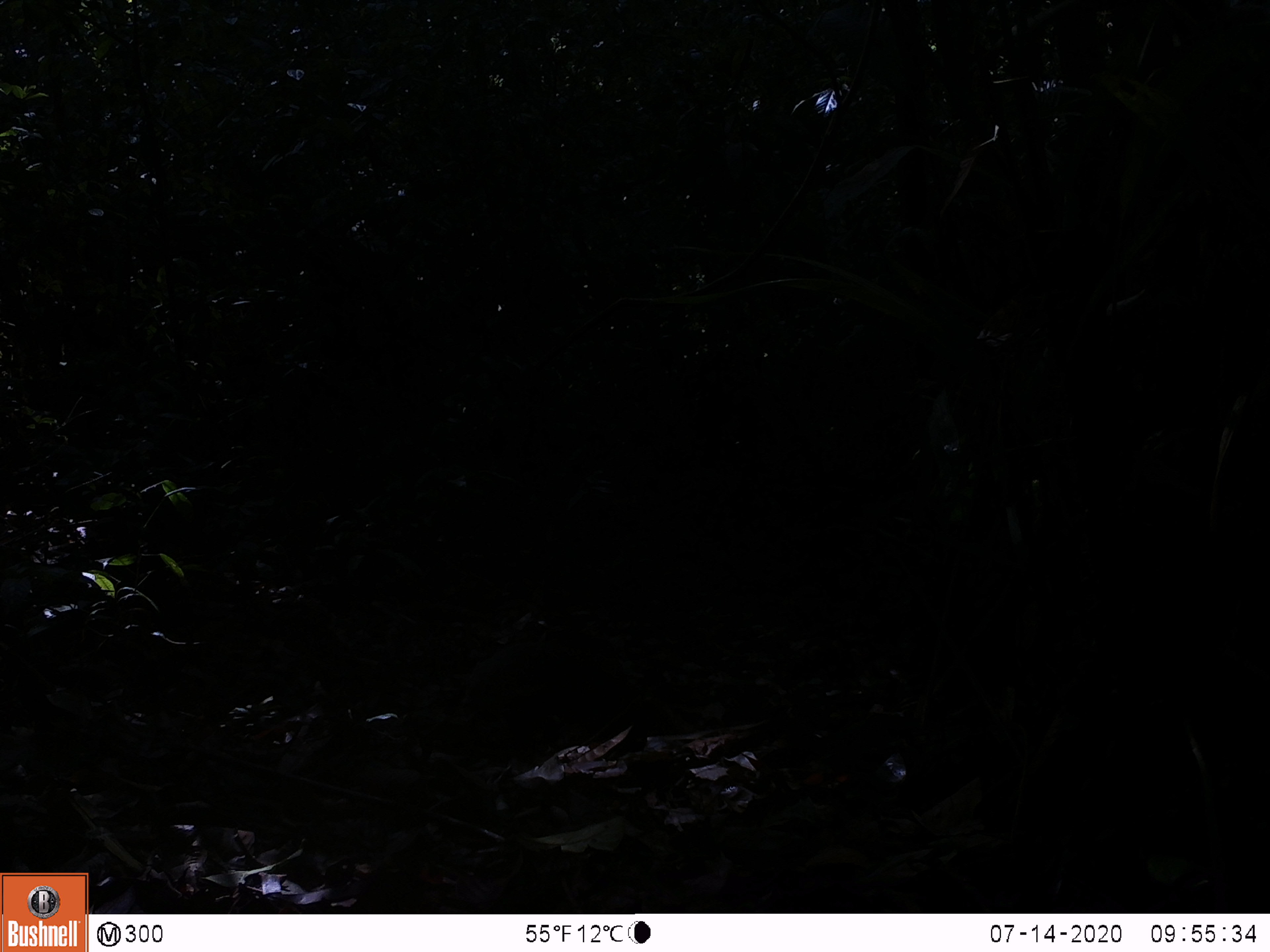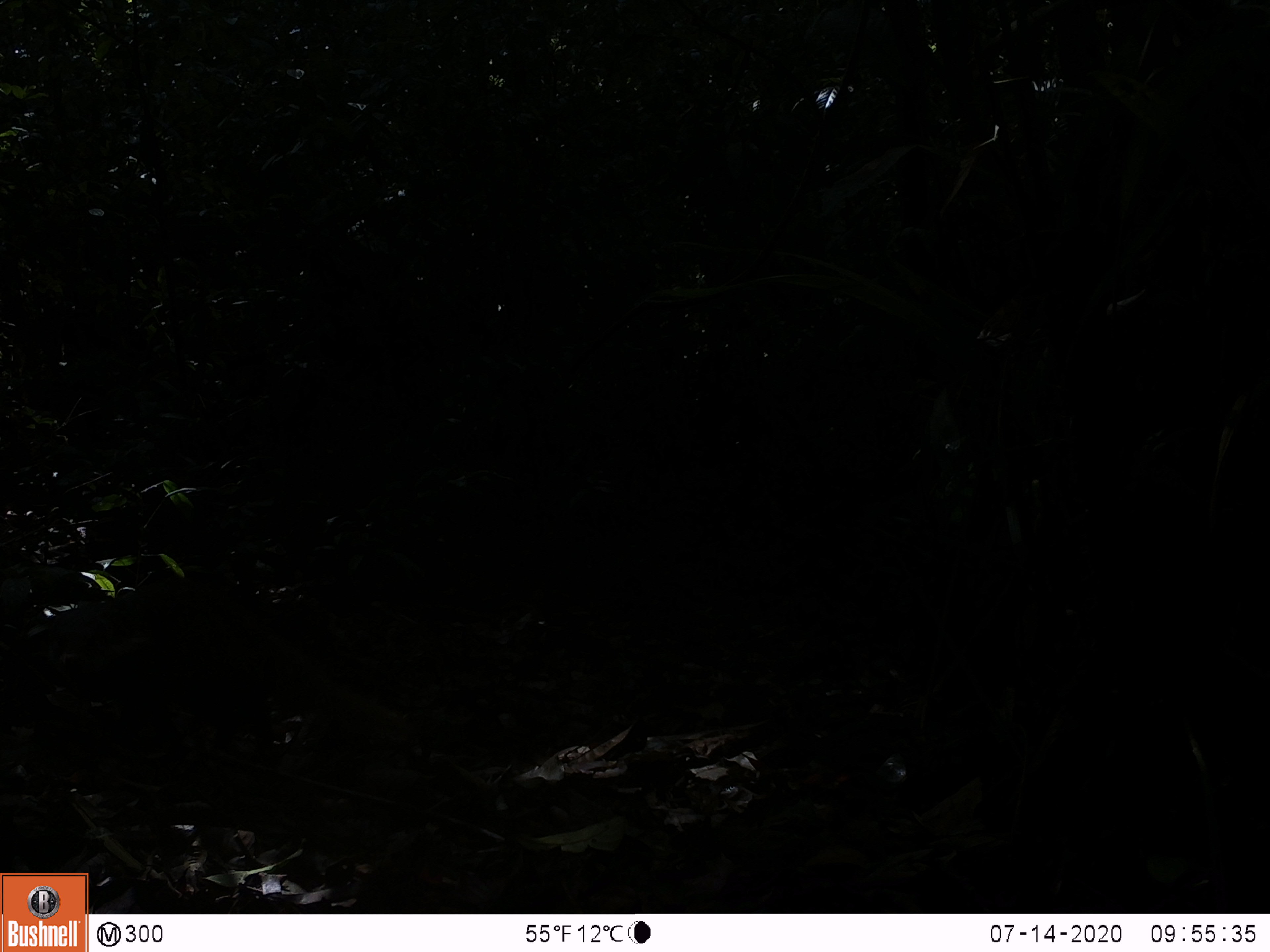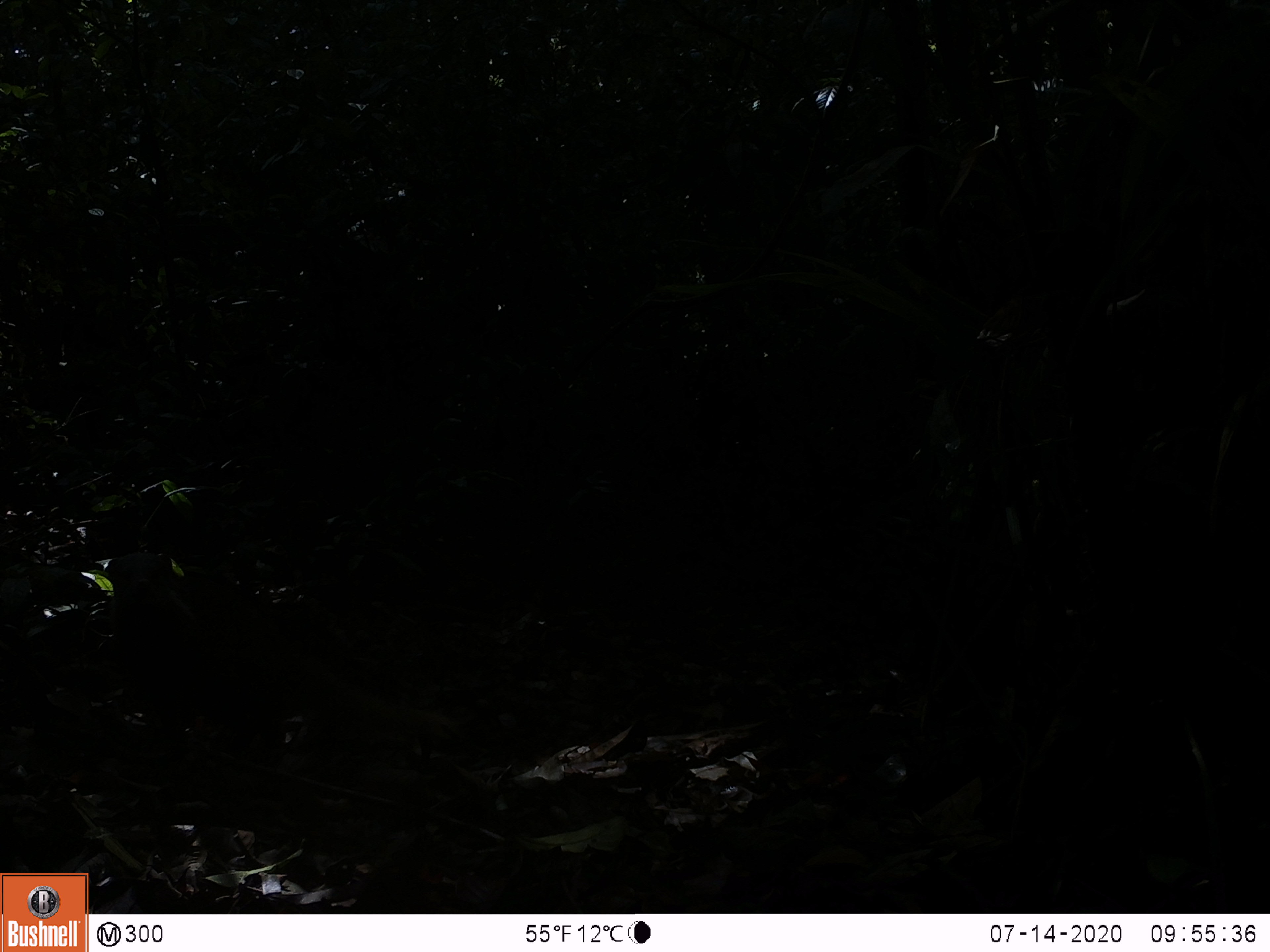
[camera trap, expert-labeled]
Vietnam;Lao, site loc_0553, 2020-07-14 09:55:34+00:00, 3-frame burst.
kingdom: Animalia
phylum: Chordata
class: Mammalia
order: Carnivora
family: Herpestidae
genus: Urva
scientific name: Urva urva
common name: crab-eating mongoose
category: crab eating mongoose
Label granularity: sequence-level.